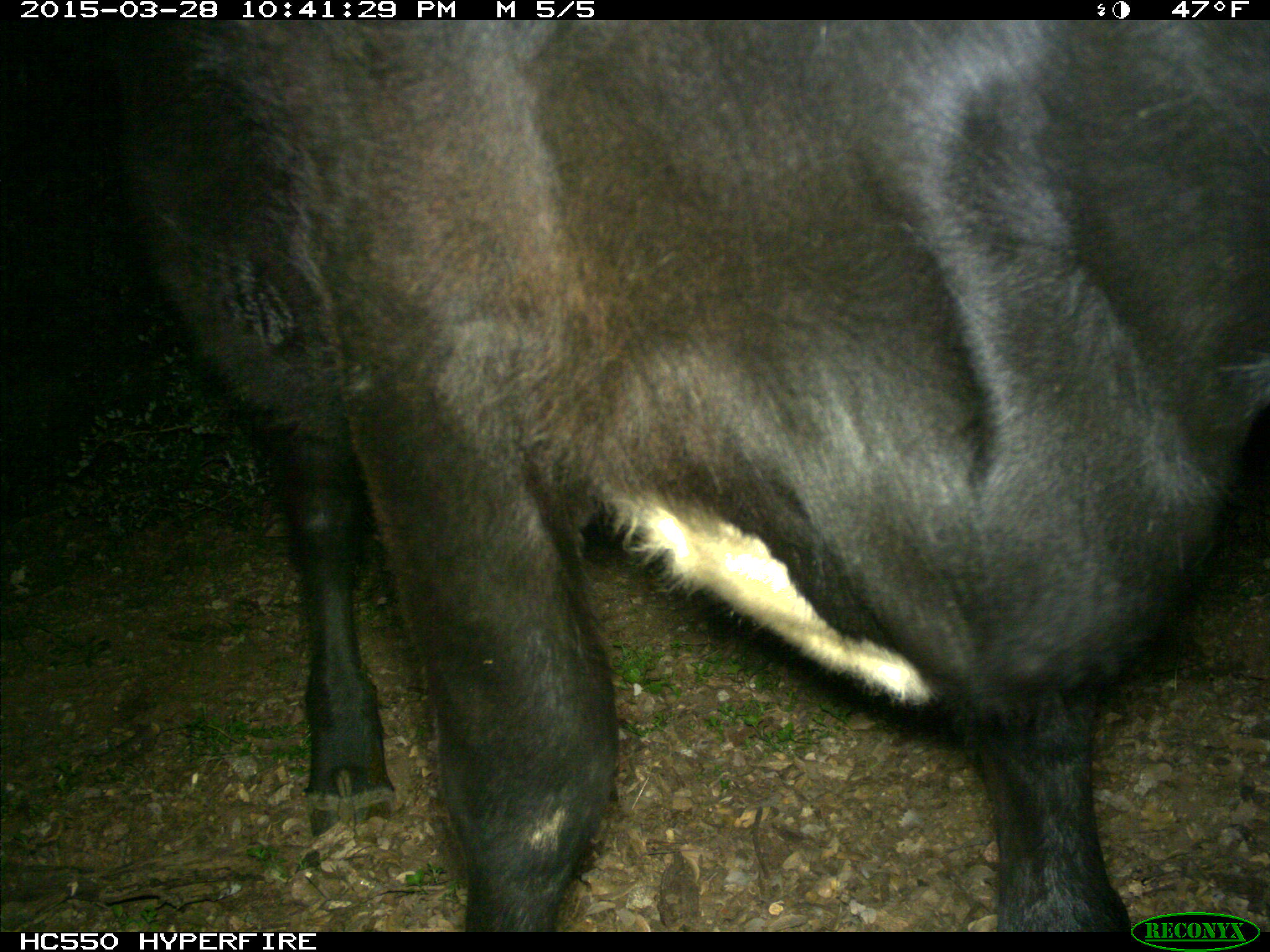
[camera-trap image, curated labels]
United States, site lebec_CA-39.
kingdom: Animalia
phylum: Chordata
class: Mammalia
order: Artiodactyla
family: Bovidae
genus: Bos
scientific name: Bos taurus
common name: domestic cow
Bos taurus (domestic cow).